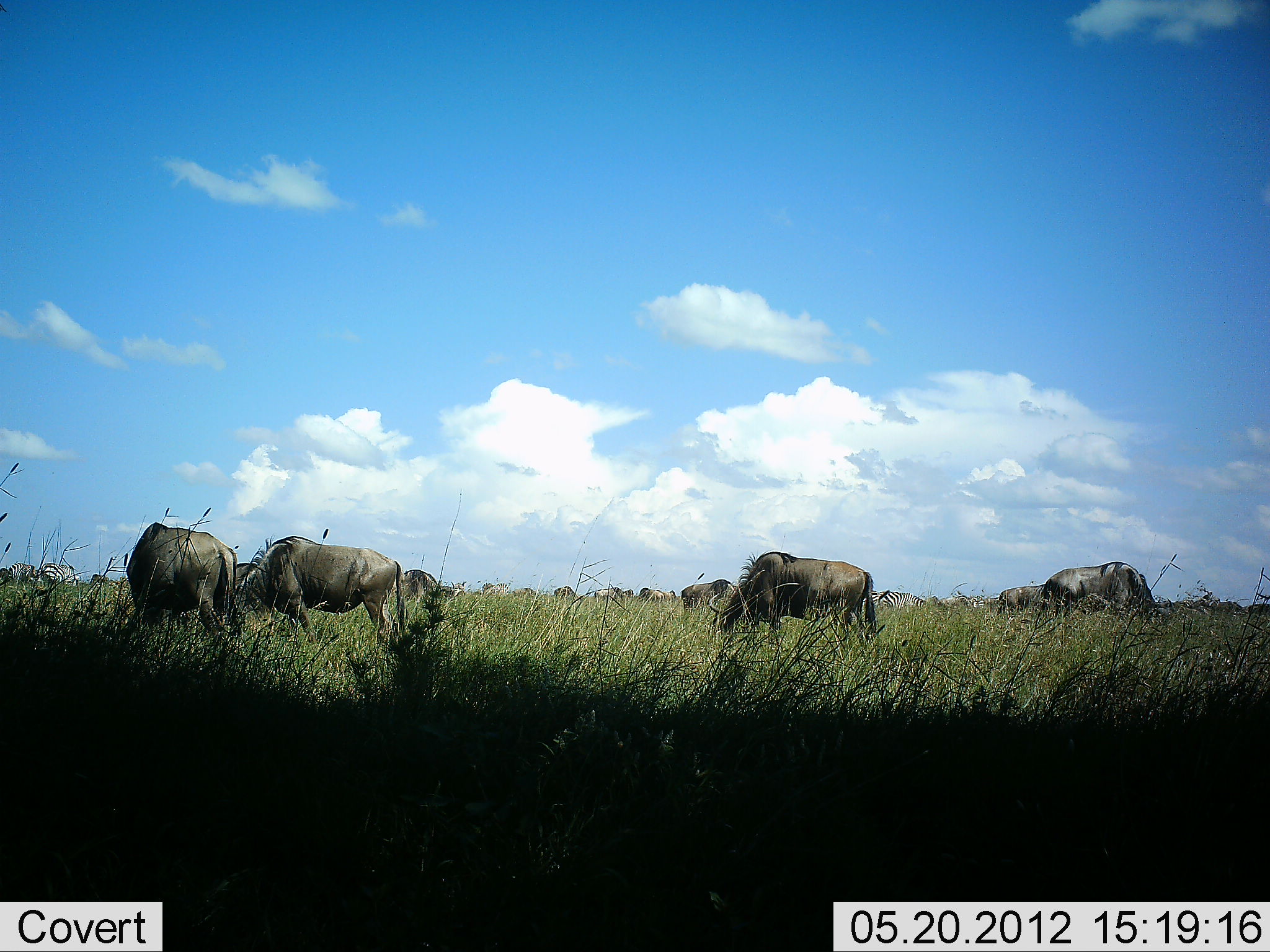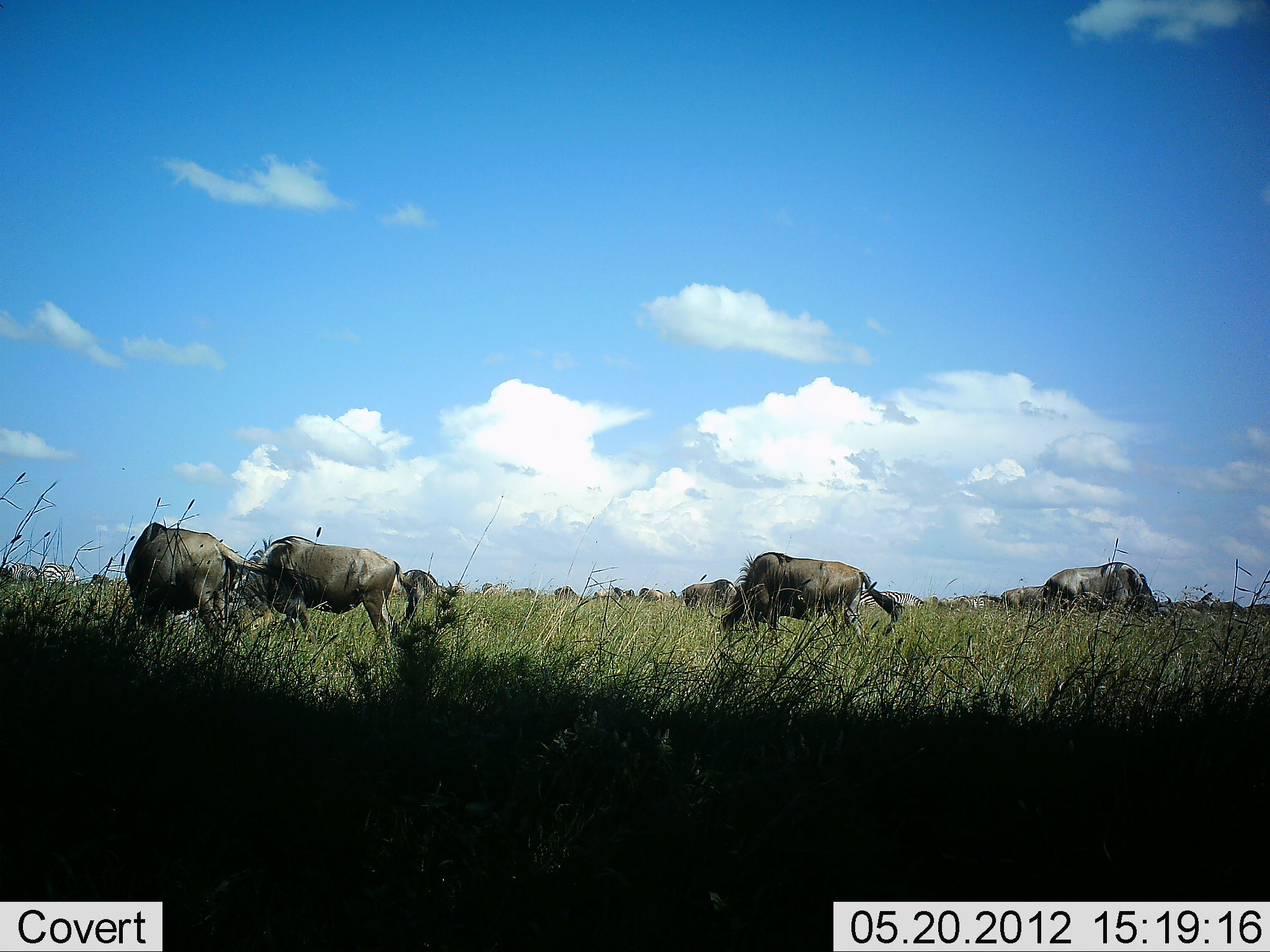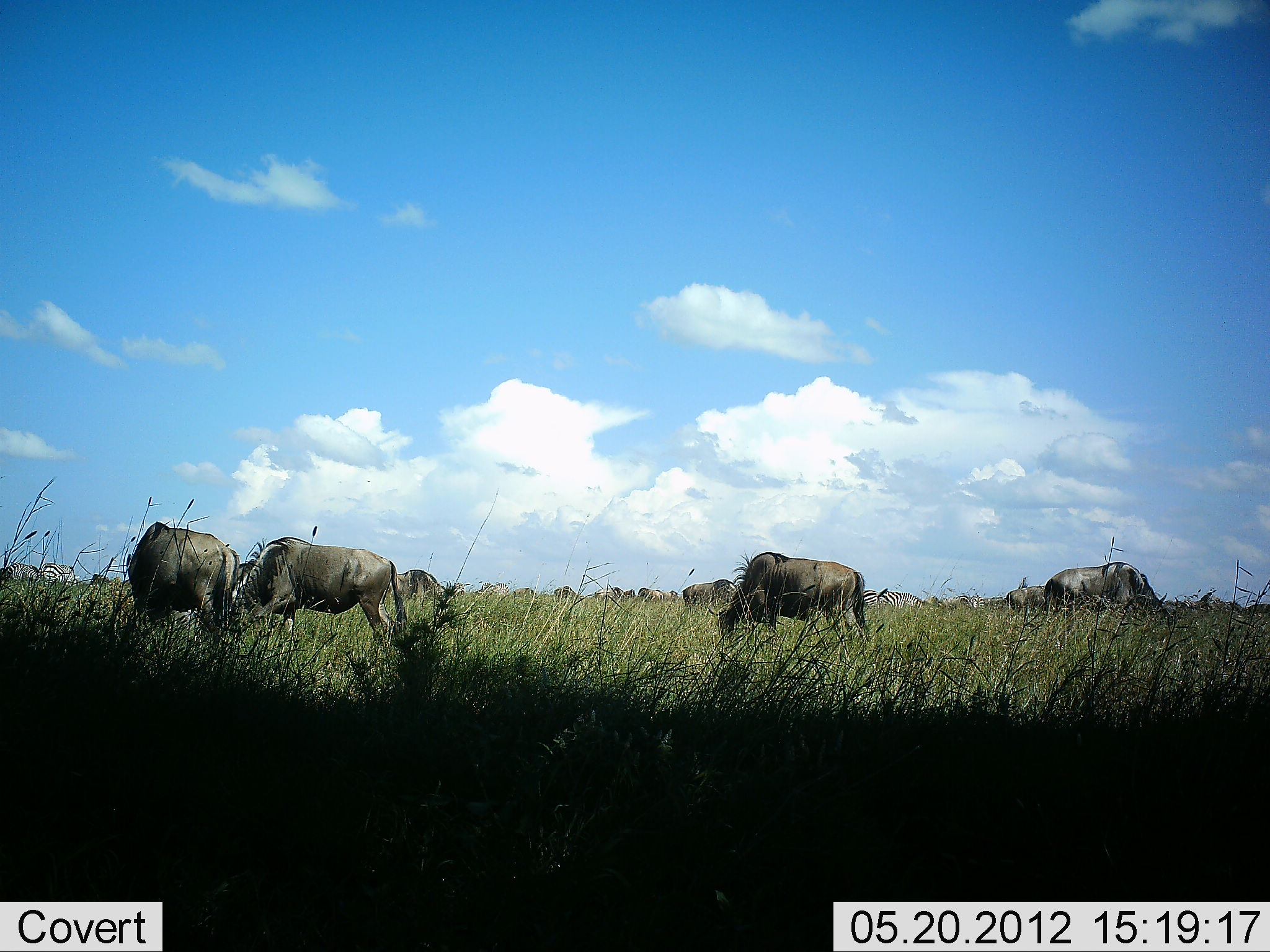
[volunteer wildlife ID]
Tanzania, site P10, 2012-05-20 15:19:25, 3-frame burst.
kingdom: Animalia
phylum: Chordata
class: Mammalia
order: Artiodactyla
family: Bovidae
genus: Connochaetes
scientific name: Connochaetes taurinus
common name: blue wildebeest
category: wildebeest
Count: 11-50.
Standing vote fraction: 53%.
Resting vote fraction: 0%.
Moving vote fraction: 20%.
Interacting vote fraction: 7%.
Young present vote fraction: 0%.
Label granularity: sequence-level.